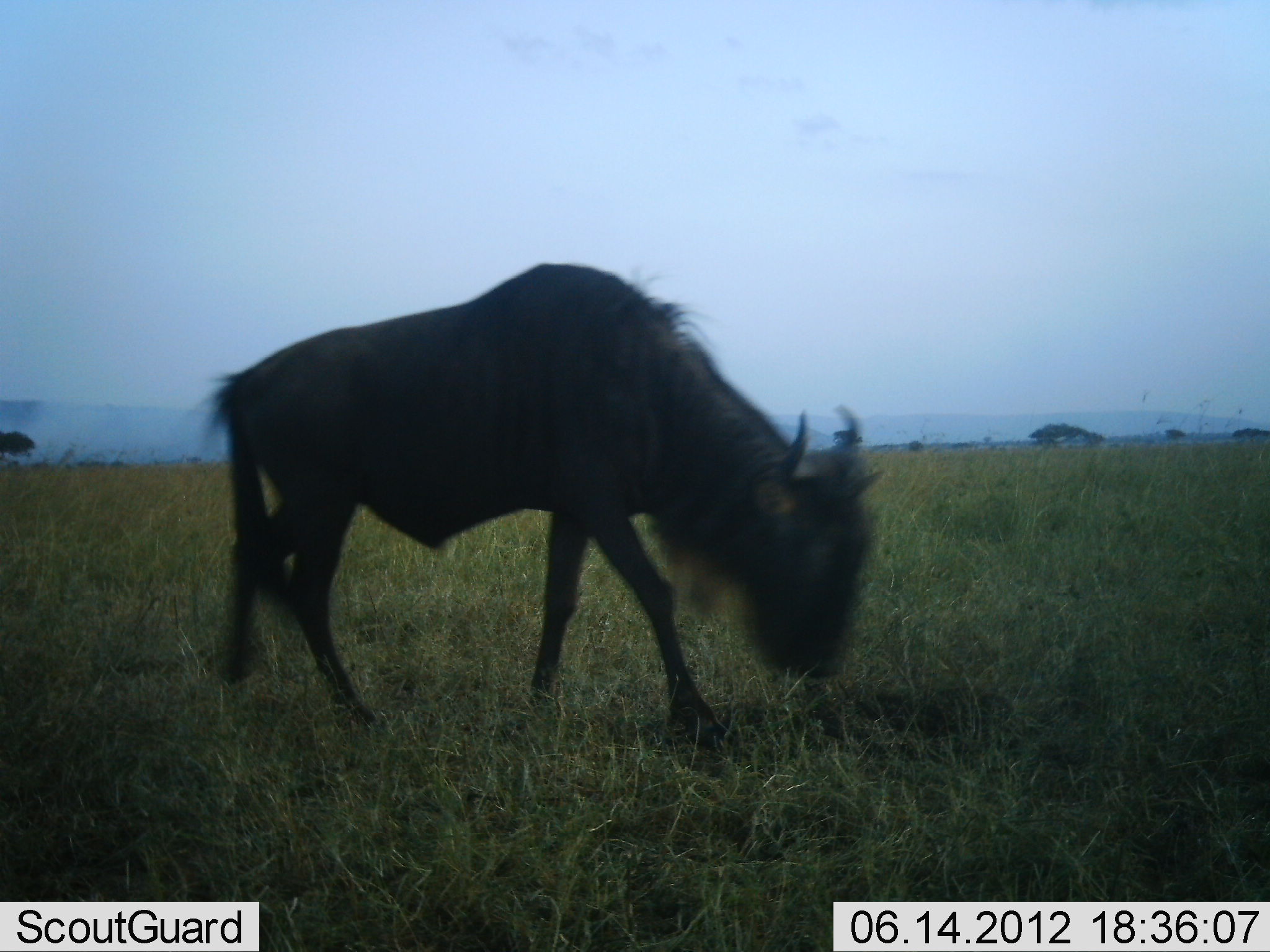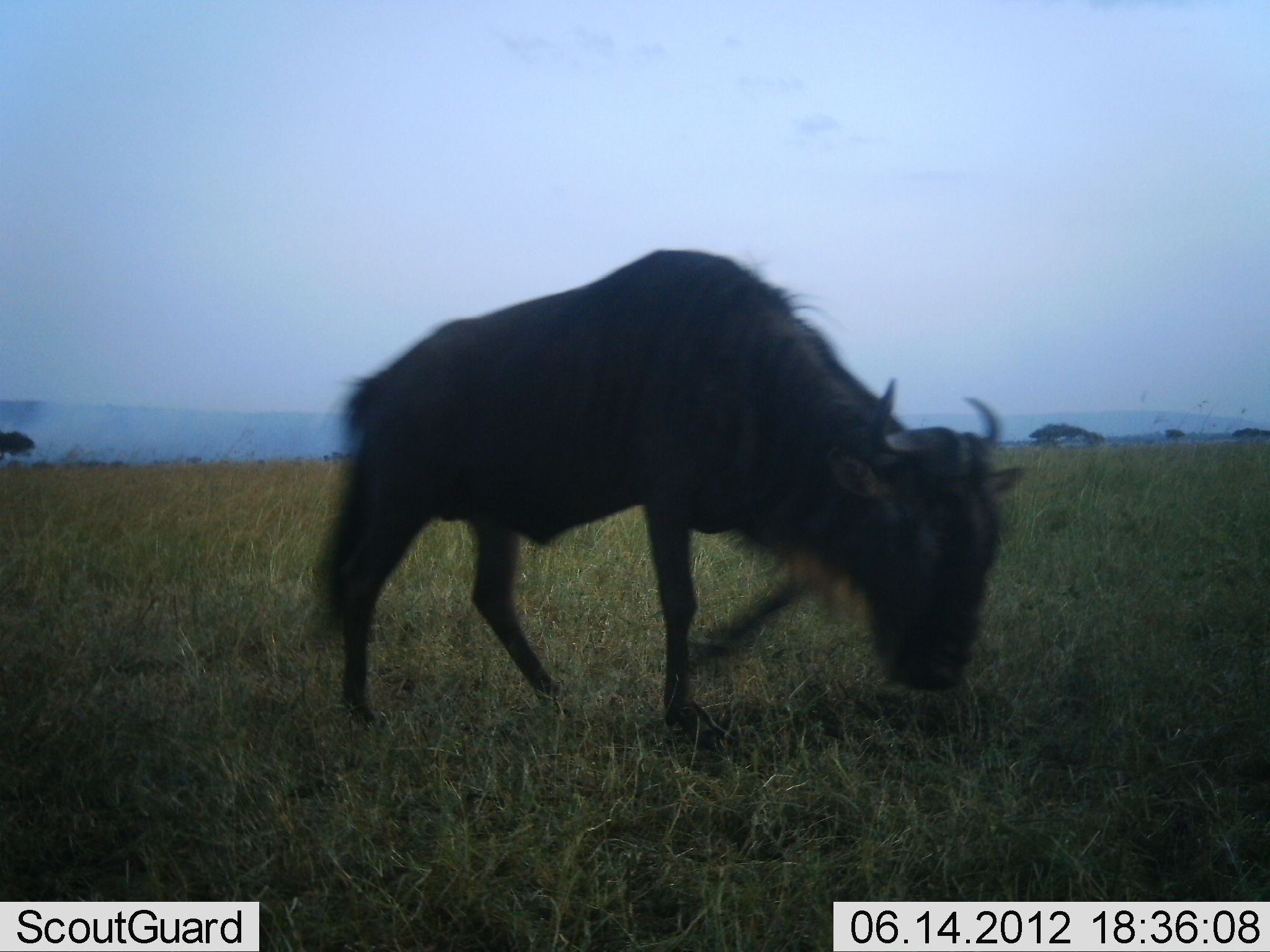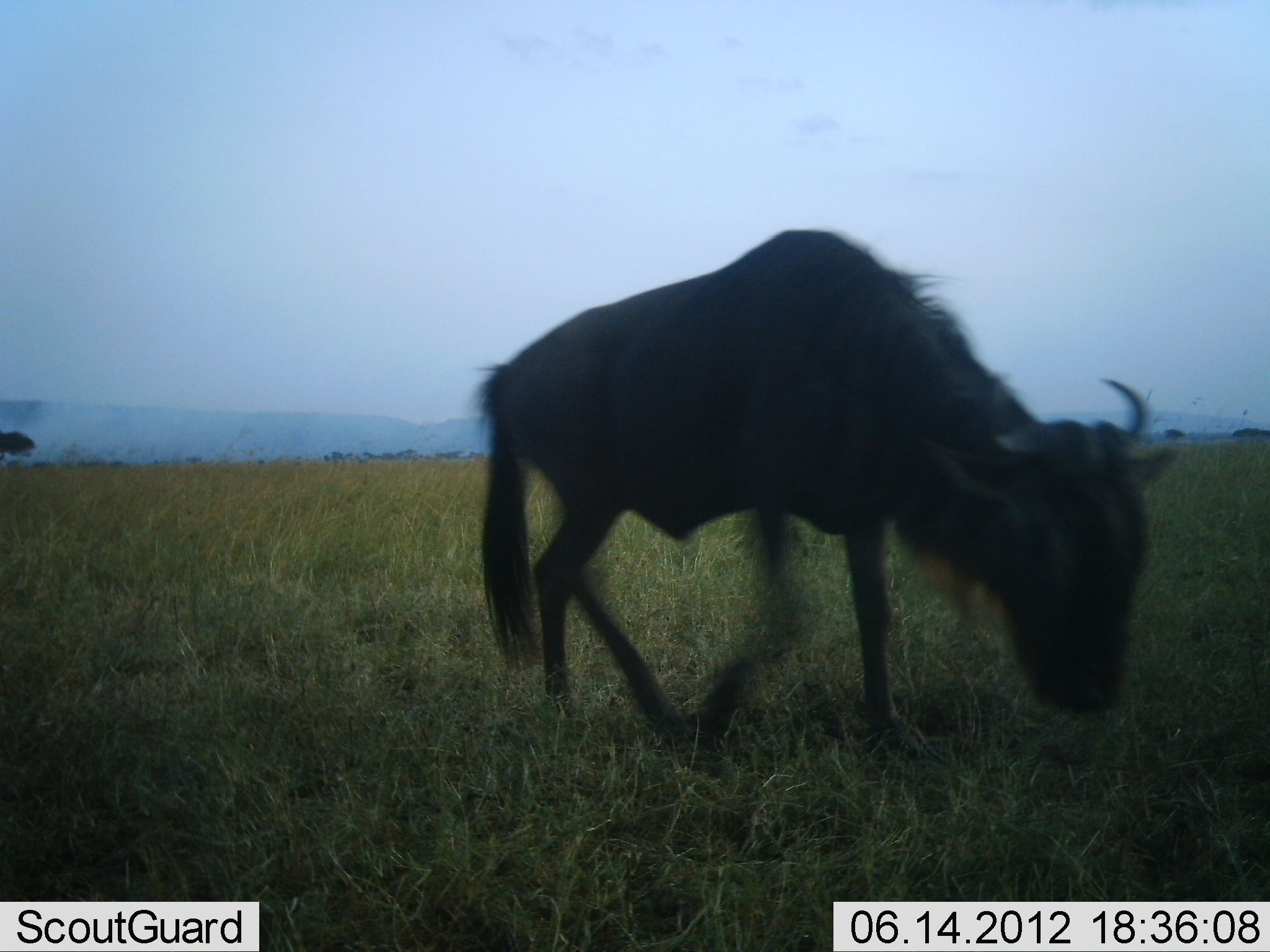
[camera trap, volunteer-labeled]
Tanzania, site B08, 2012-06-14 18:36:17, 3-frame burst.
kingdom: Animalia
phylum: Chordata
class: Mammalia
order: Artiodactyla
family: Bovidae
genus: Connochaetes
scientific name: Connochaetes taurinus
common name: blue wildebeest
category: wildebeest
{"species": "wildebeest (blue wildebeest) (Connochaetes taurinus)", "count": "1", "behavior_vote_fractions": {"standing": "0%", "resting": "0%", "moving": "100%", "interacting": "0%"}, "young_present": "0%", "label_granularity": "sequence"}